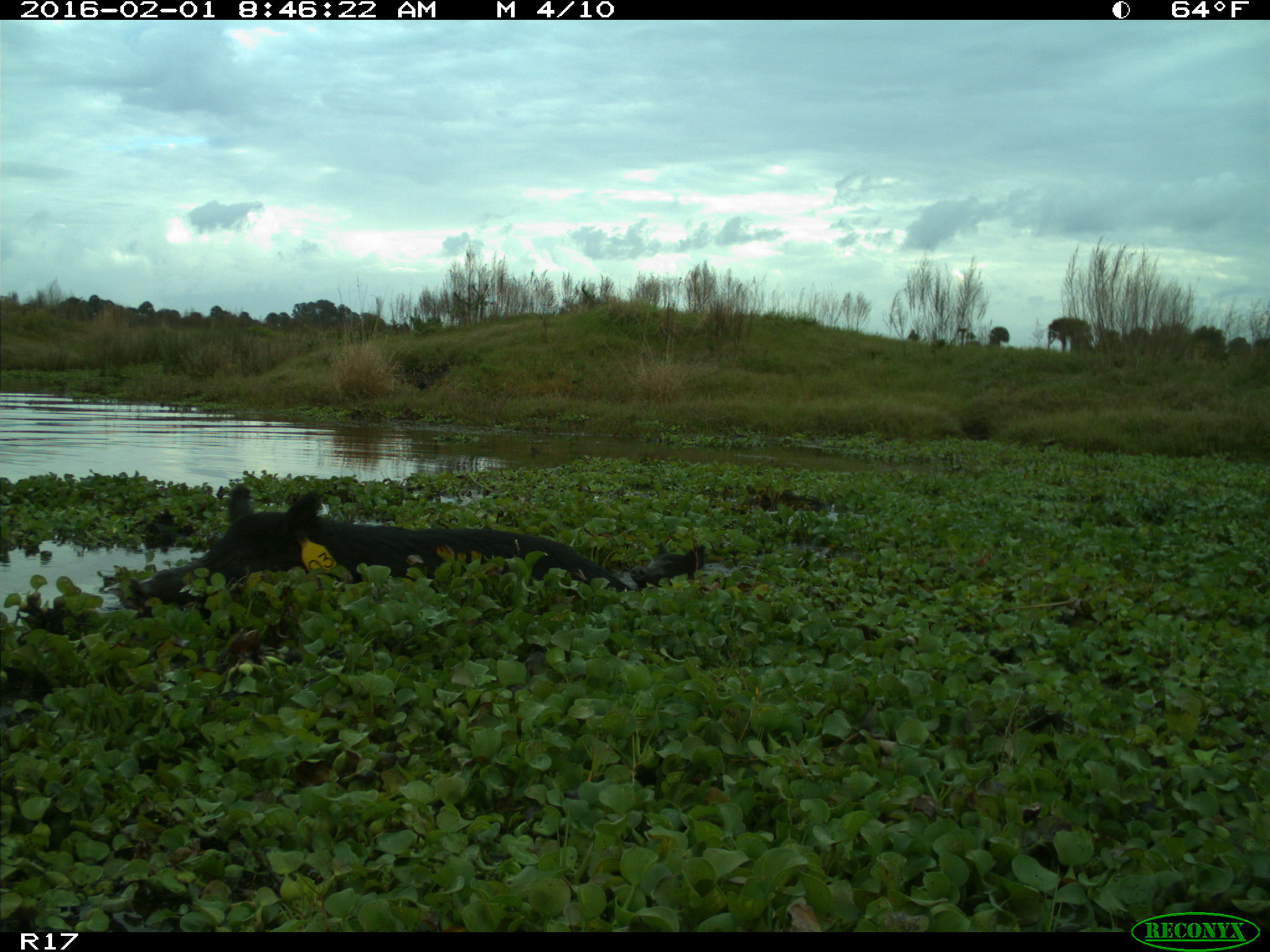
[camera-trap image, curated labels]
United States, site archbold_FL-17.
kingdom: Animalia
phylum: Chordata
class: Mammalia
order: Artiodactyla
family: Suidae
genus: Sus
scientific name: Sus scrofa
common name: wild boar